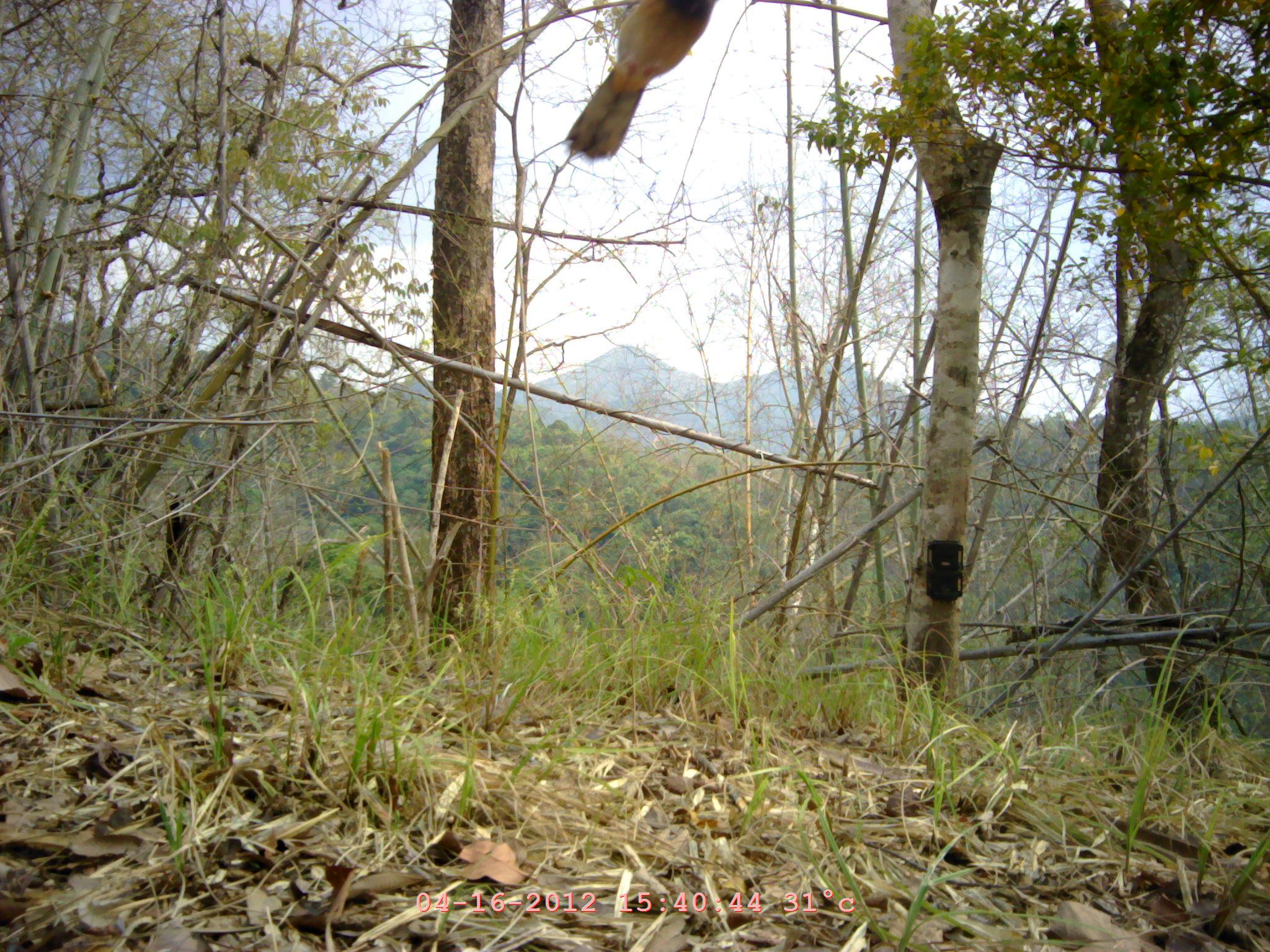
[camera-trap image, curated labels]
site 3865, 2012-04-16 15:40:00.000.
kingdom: Animalia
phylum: Chordata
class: Aves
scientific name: Aves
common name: bird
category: unknown bird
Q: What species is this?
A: Unknown bird (bird) (Aves).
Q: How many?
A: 1.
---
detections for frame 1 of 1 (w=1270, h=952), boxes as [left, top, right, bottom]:
unknown bird: [561, 0, 719, 166]